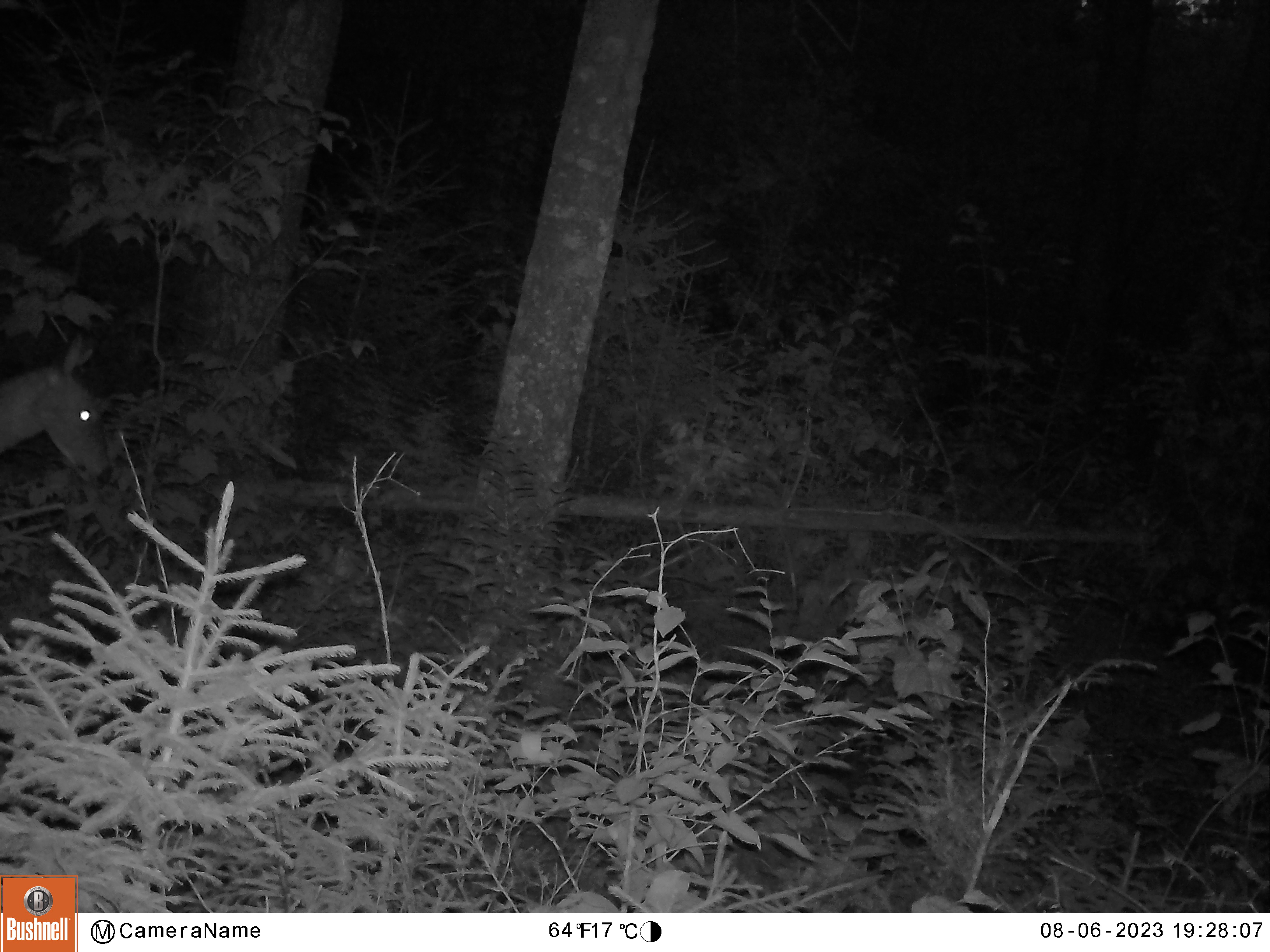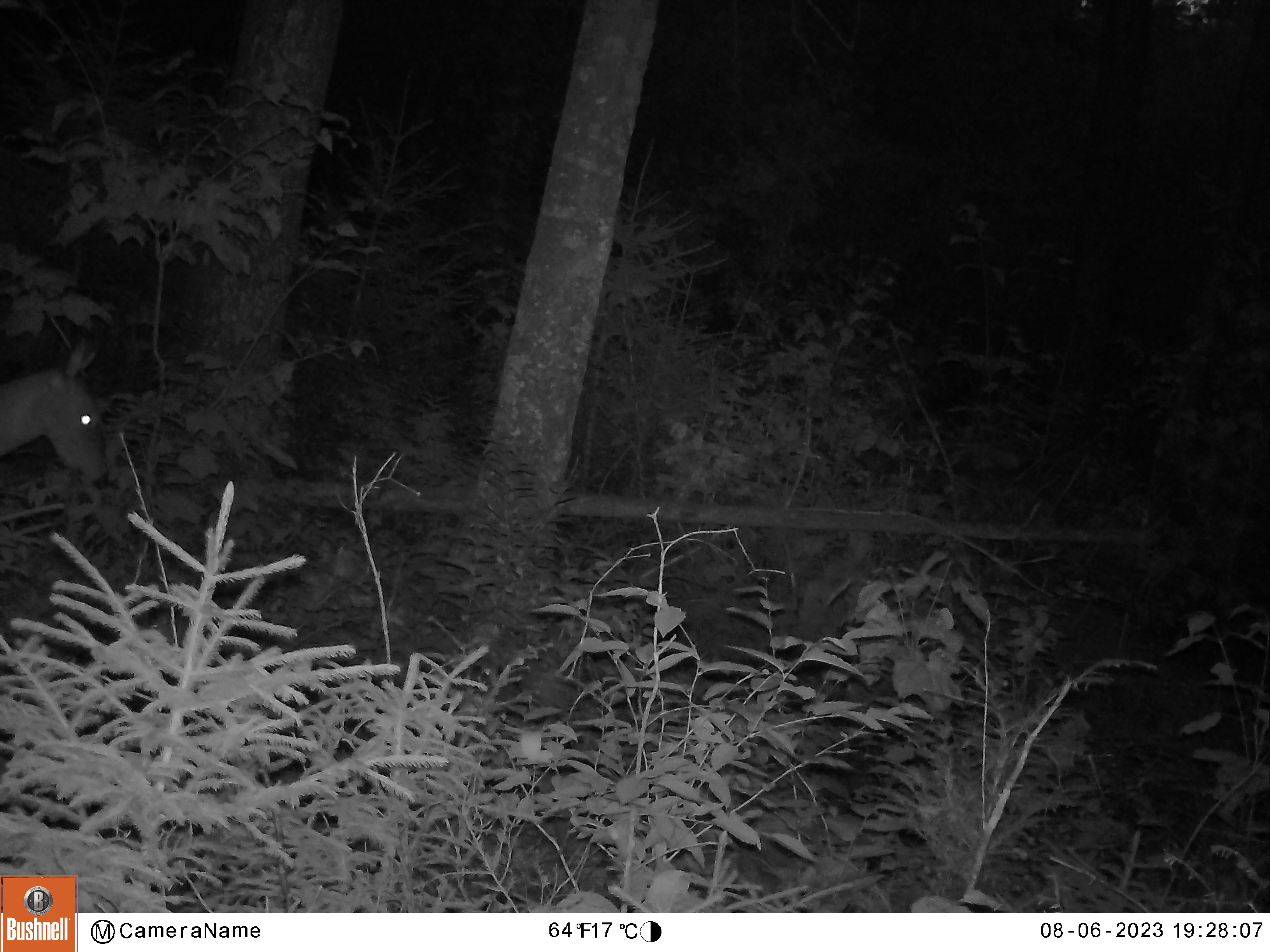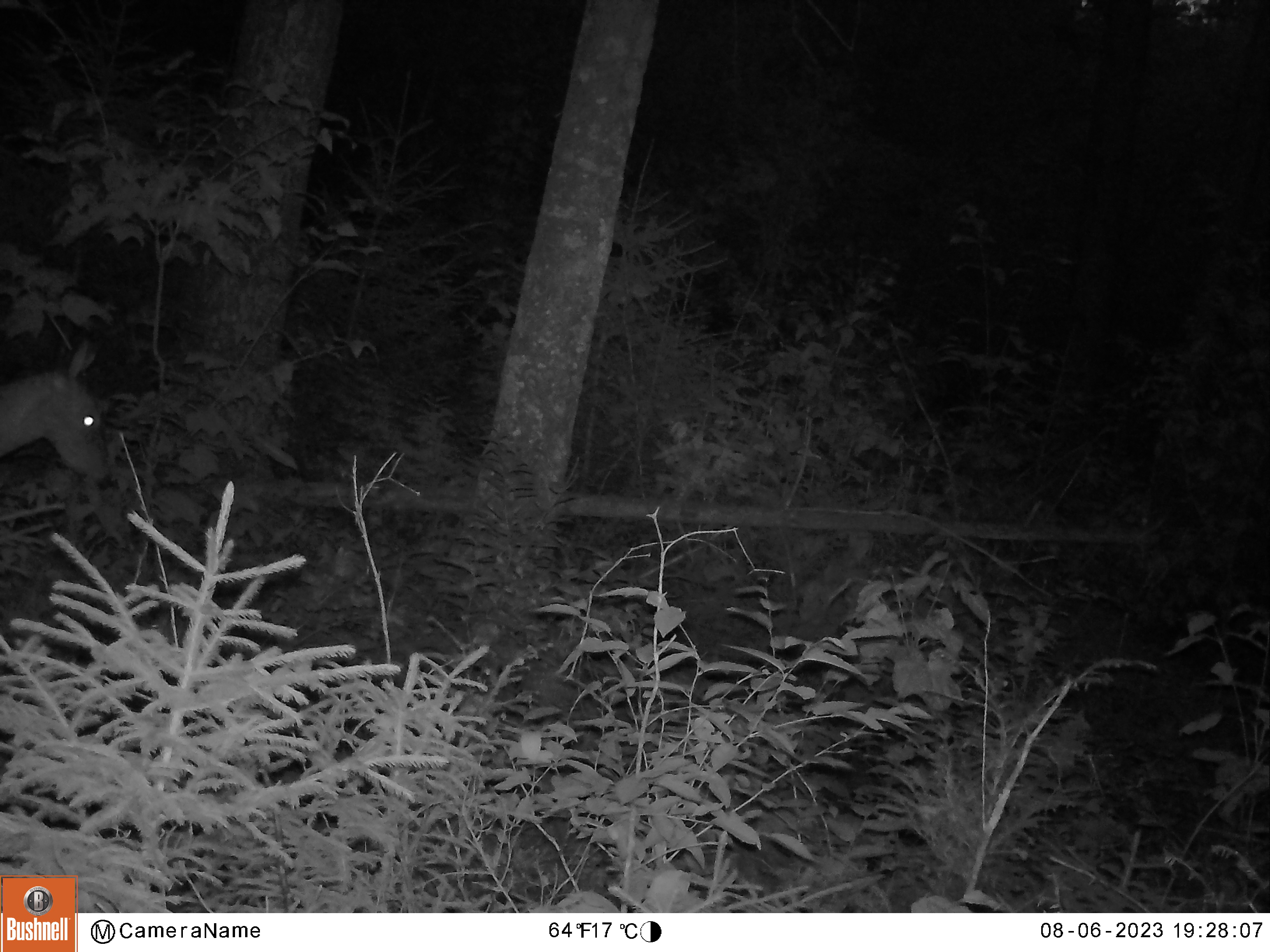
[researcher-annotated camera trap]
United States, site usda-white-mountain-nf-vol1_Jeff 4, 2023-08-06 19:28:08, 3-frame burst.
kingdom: Animalia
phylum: Chordata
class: Mammalia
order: Artiodactyla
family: Cervidae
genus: Odocoileus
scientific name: Odocoileus virginianus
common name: white-tailed deer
White-tailed deer (Odocoileus virginianus).